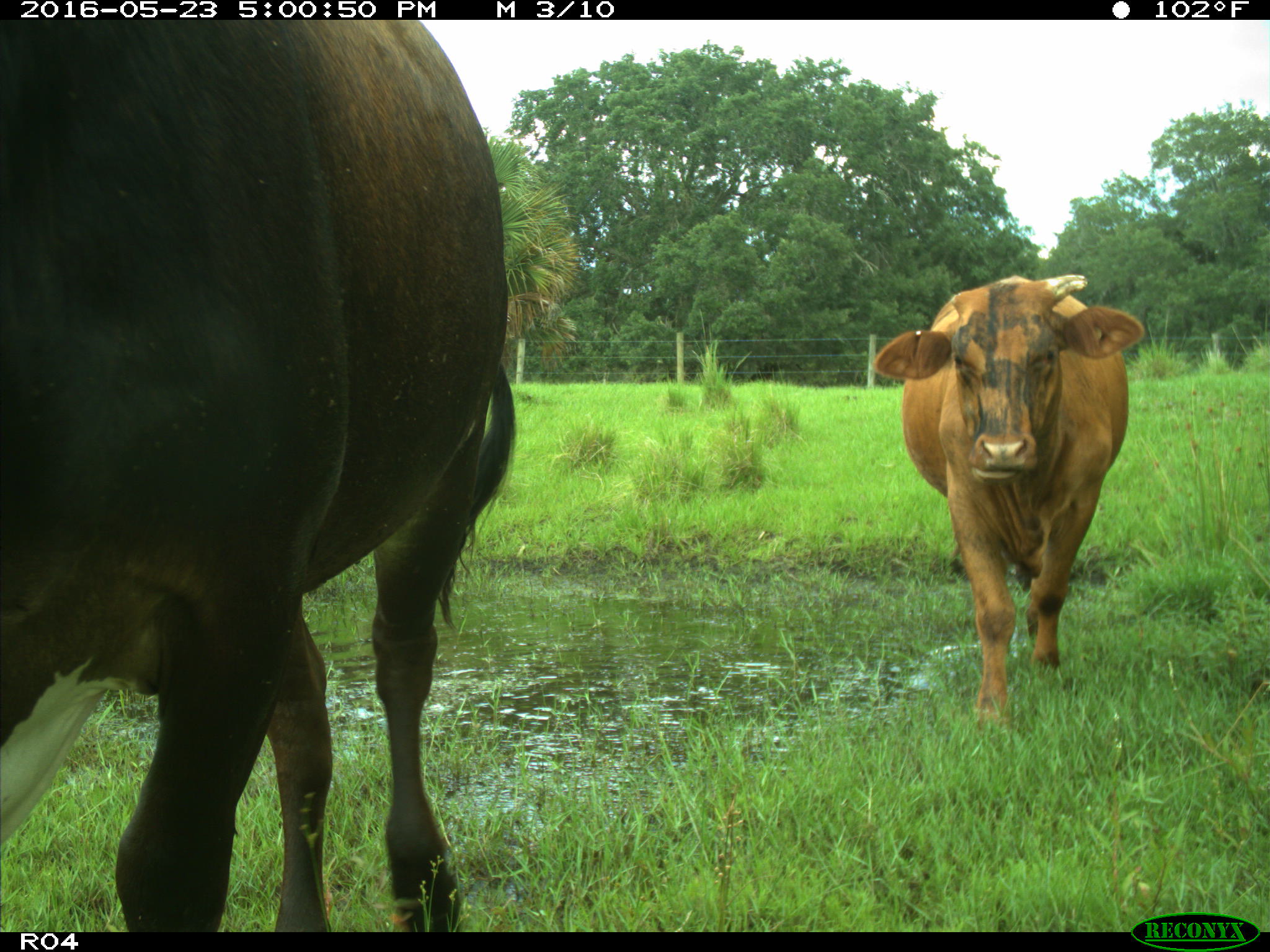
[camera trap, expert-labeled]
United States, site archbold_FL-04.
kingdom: Animalia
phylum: Chordata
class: Mammalia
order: Artiodactyla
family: Bovidae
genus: Bos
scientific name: Bos taurus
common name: domestic cow